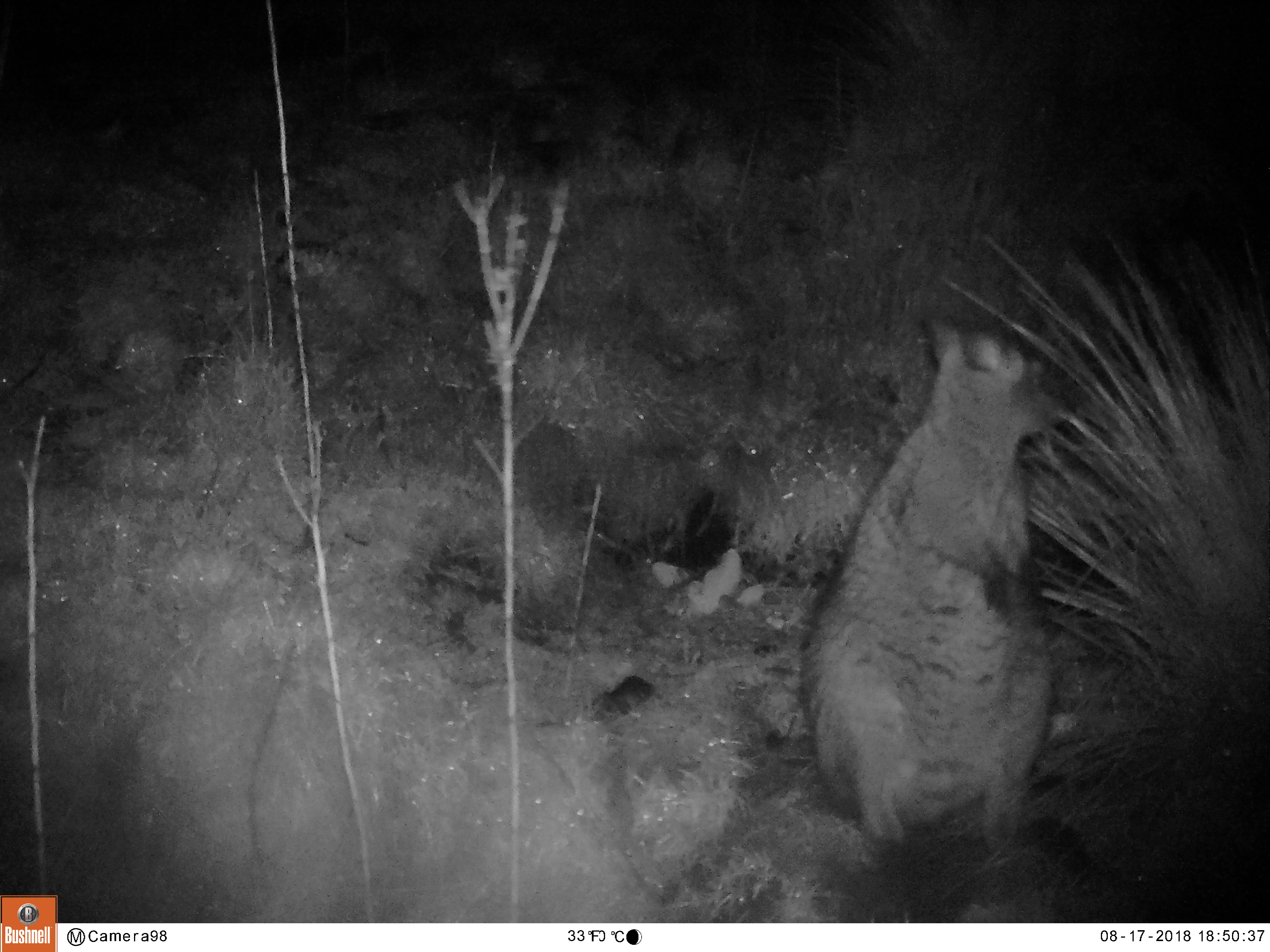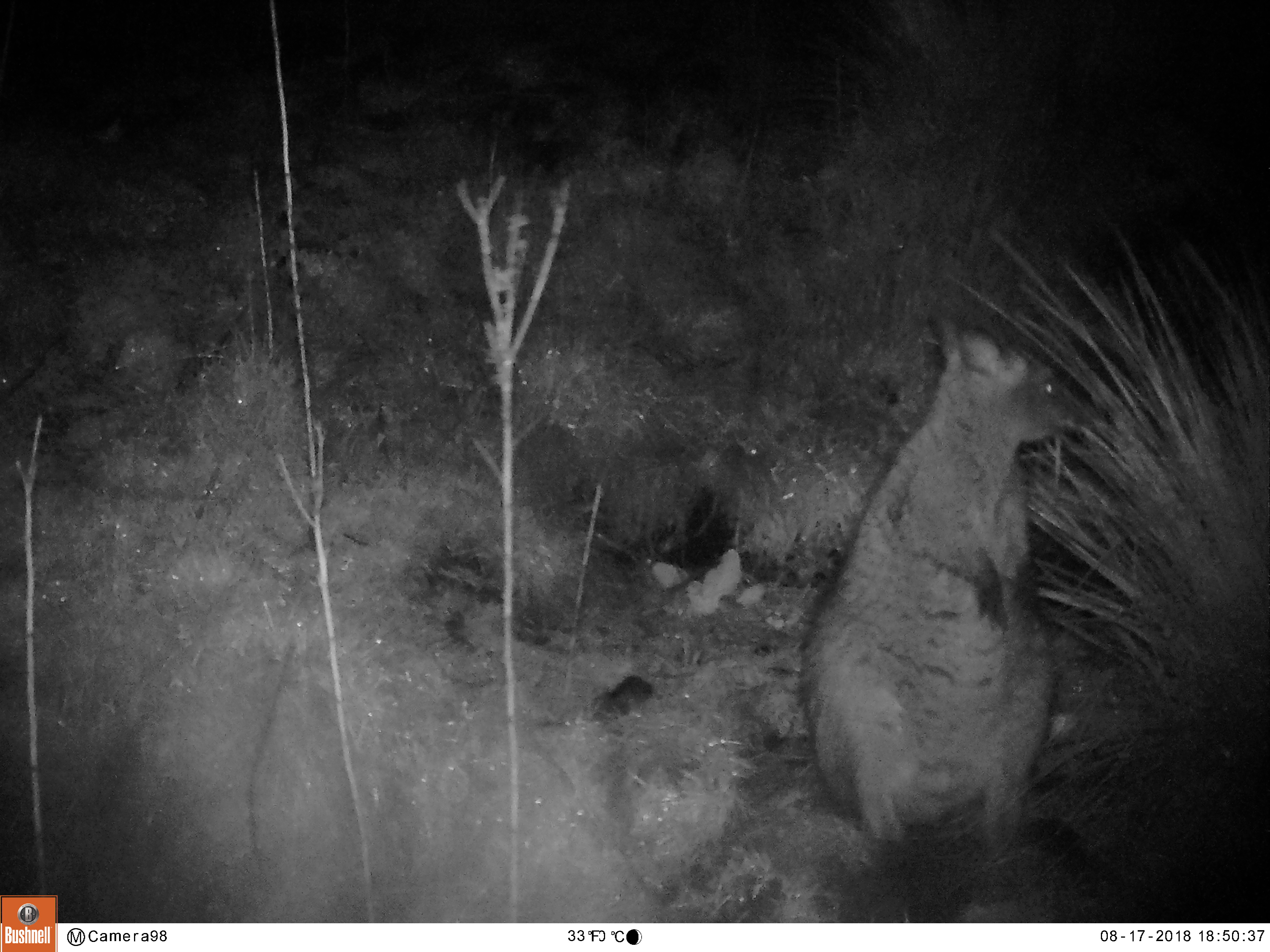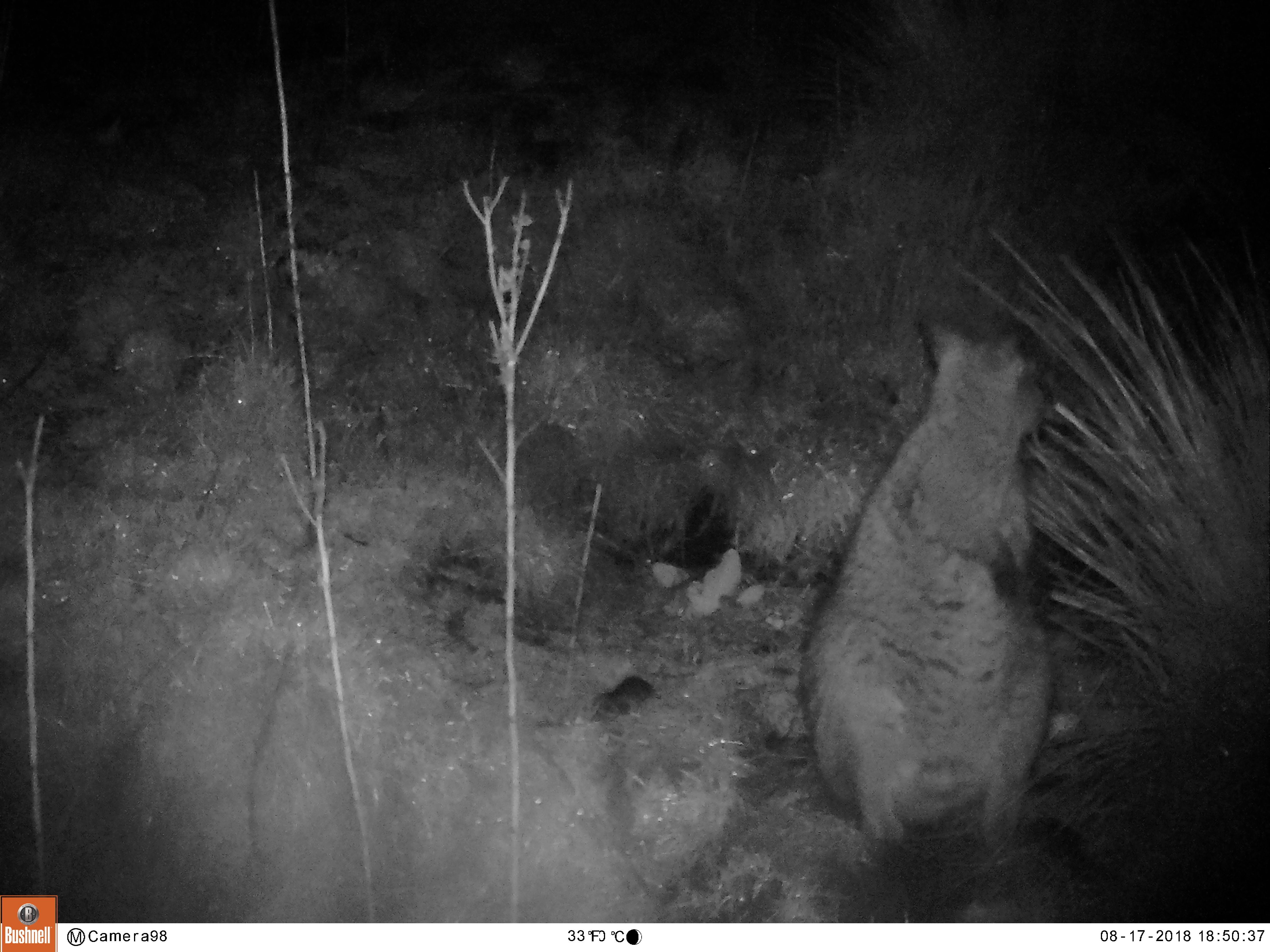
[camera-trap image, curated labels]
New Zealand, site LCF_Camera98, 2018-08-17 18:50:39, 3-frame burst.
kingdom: Animalia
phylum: Chordata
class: Mammalia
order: Diprotodontia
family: Macropodidae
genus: Notamacropus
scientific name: Notamacropus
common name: wallaby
Wallaby (Notamacropus).